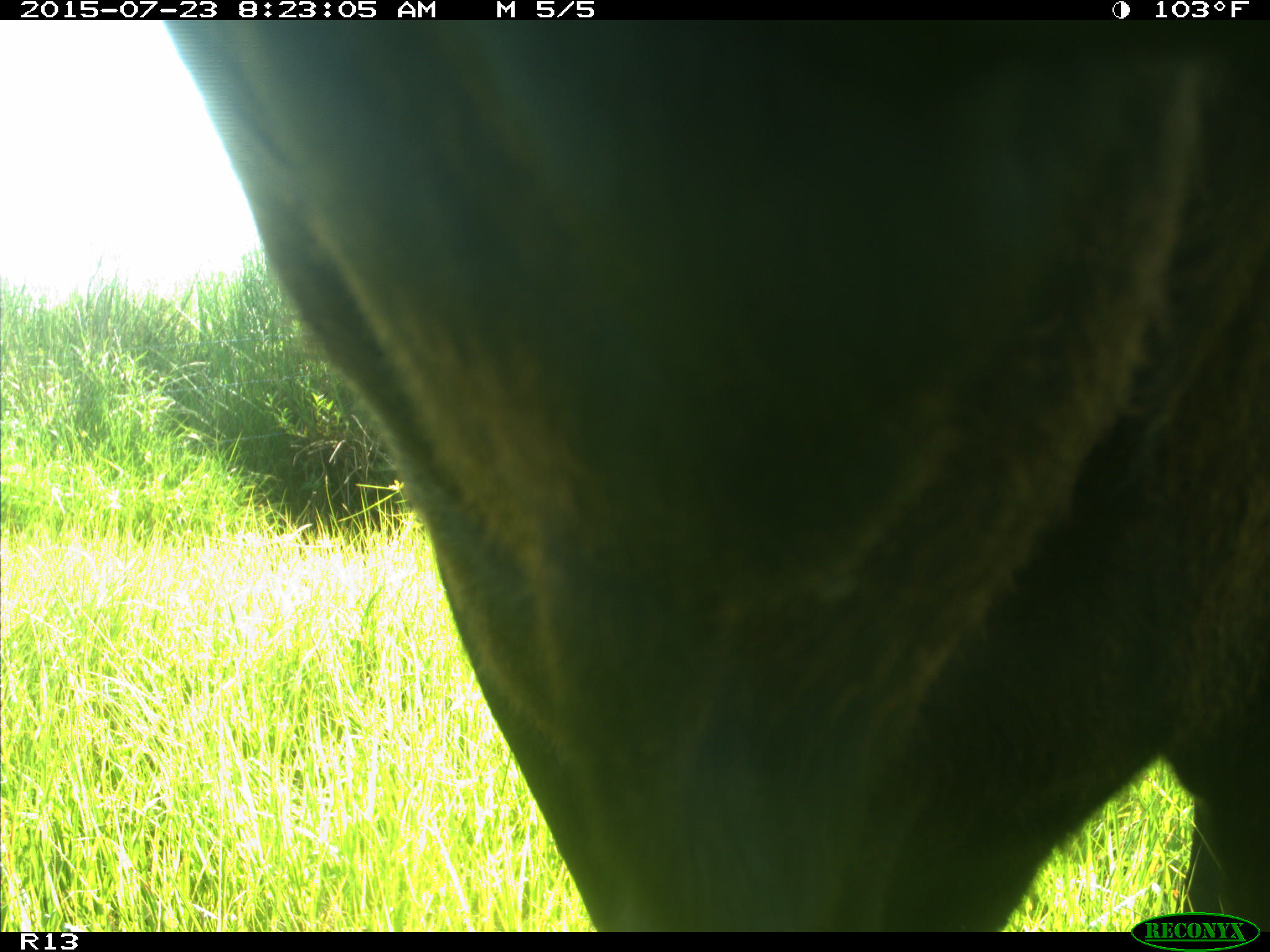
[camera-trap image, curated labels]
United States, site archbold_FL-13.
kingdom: Animalia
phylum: Chordata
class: Mammalia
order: Artiodactyla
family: Bovidae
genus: Bos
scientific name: Bos taurus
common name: domestic cow